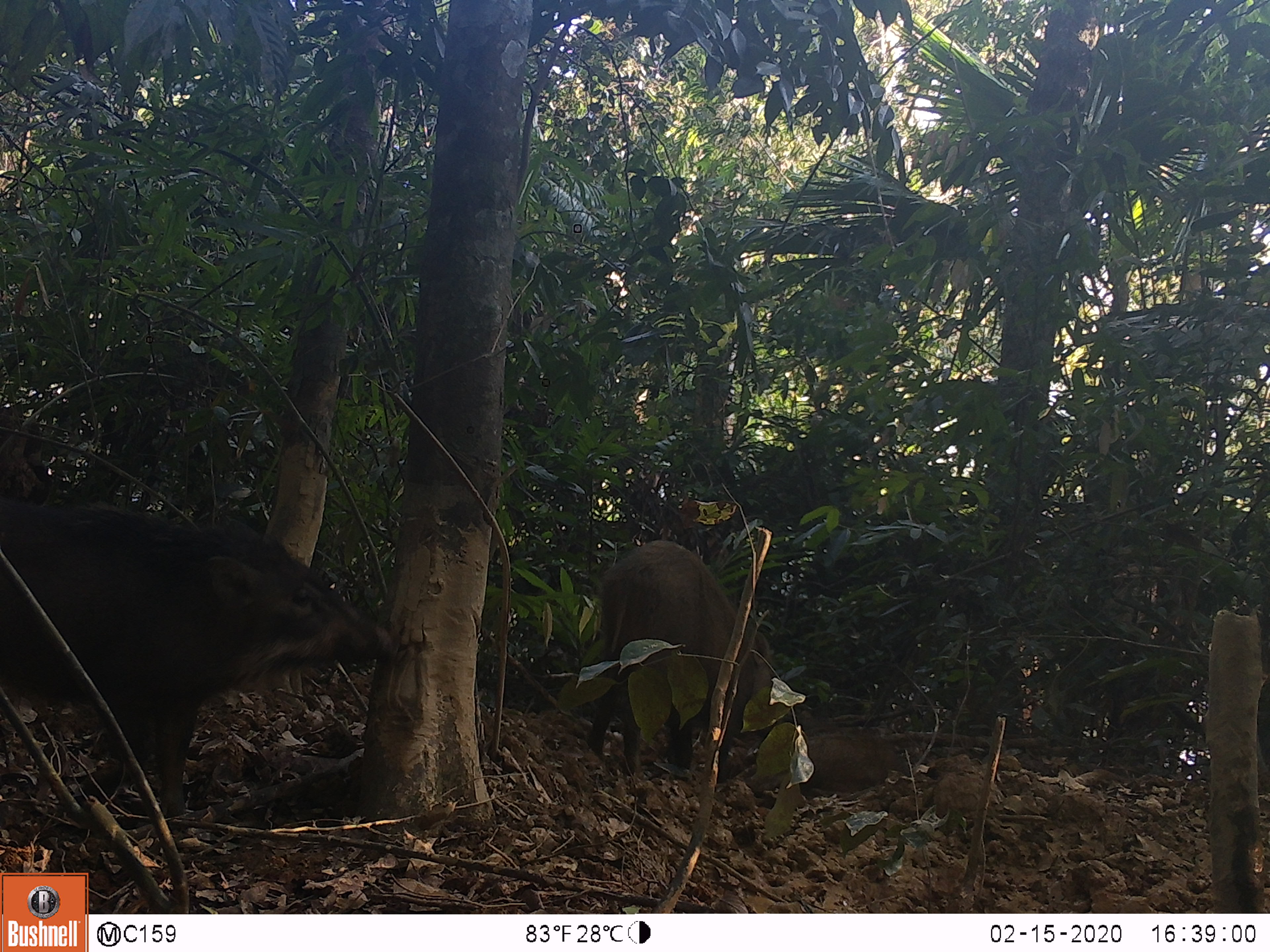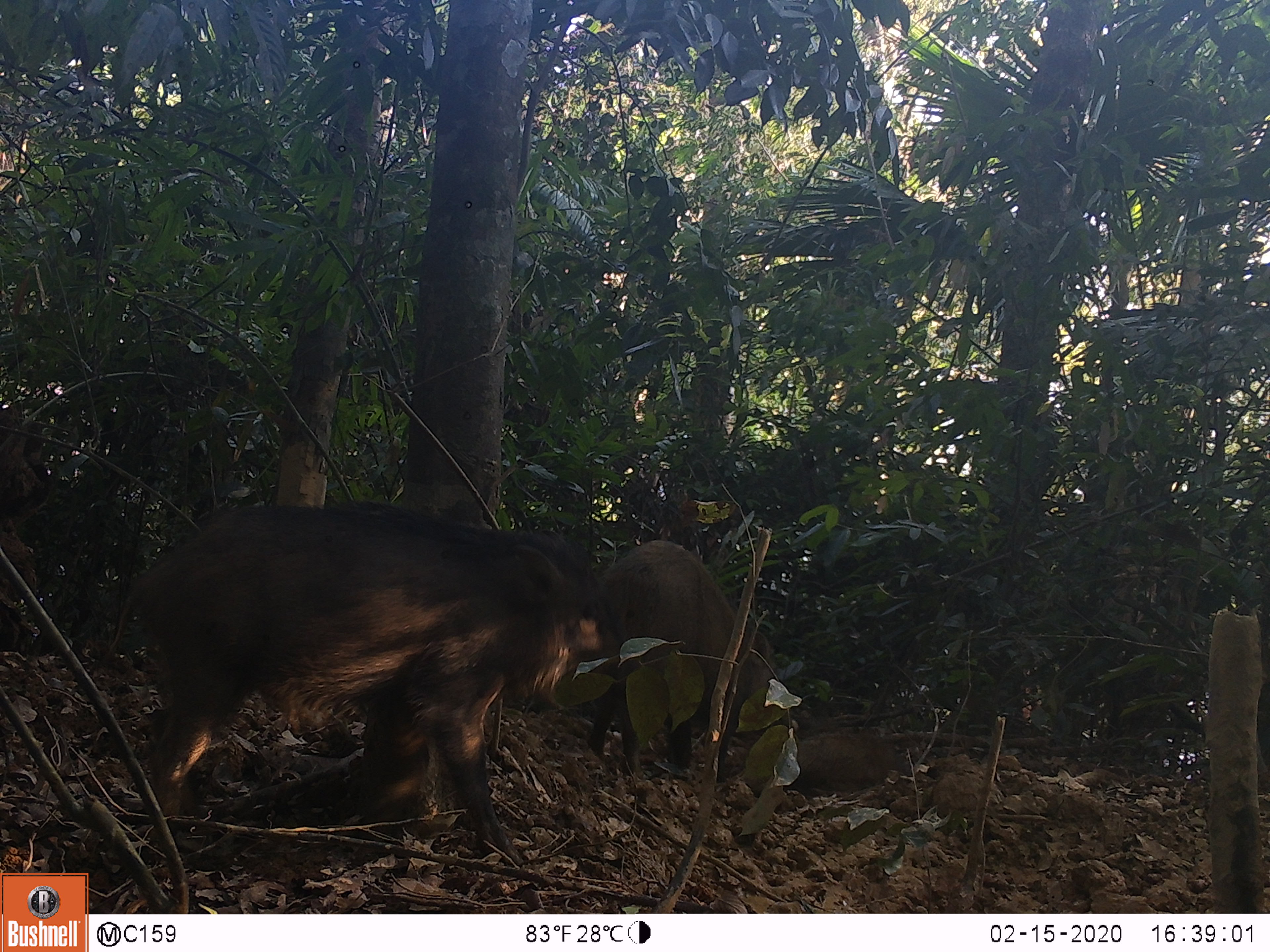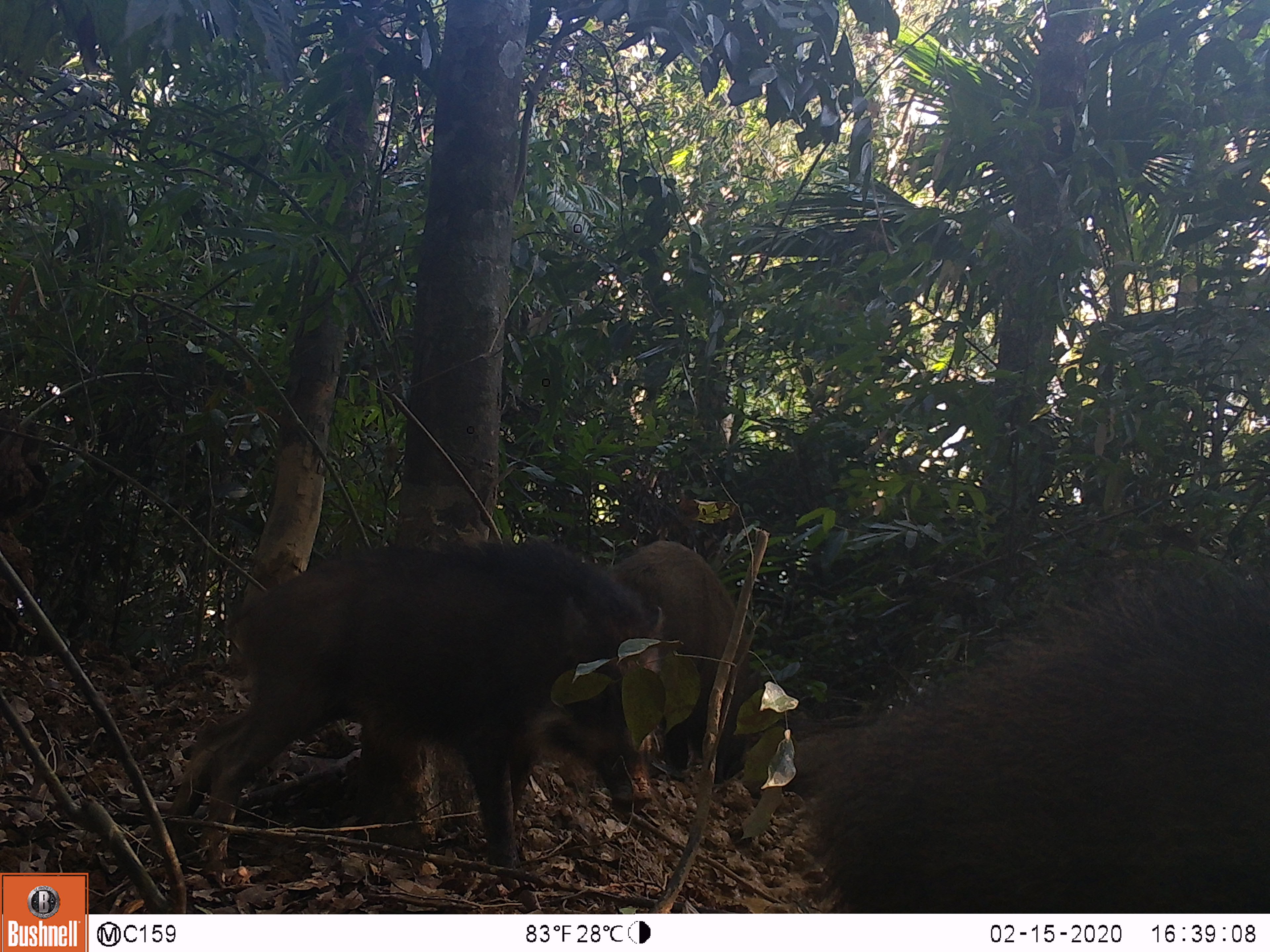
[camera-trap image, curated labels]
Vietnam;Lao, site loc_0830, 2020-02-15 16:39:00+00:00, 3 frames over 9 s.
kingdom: Animalia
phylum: Chordata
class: Mammalia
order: Artiodactyla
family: Suidae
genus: Sus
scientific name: Sus scrofa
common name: eurasian wild pig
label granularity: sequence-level